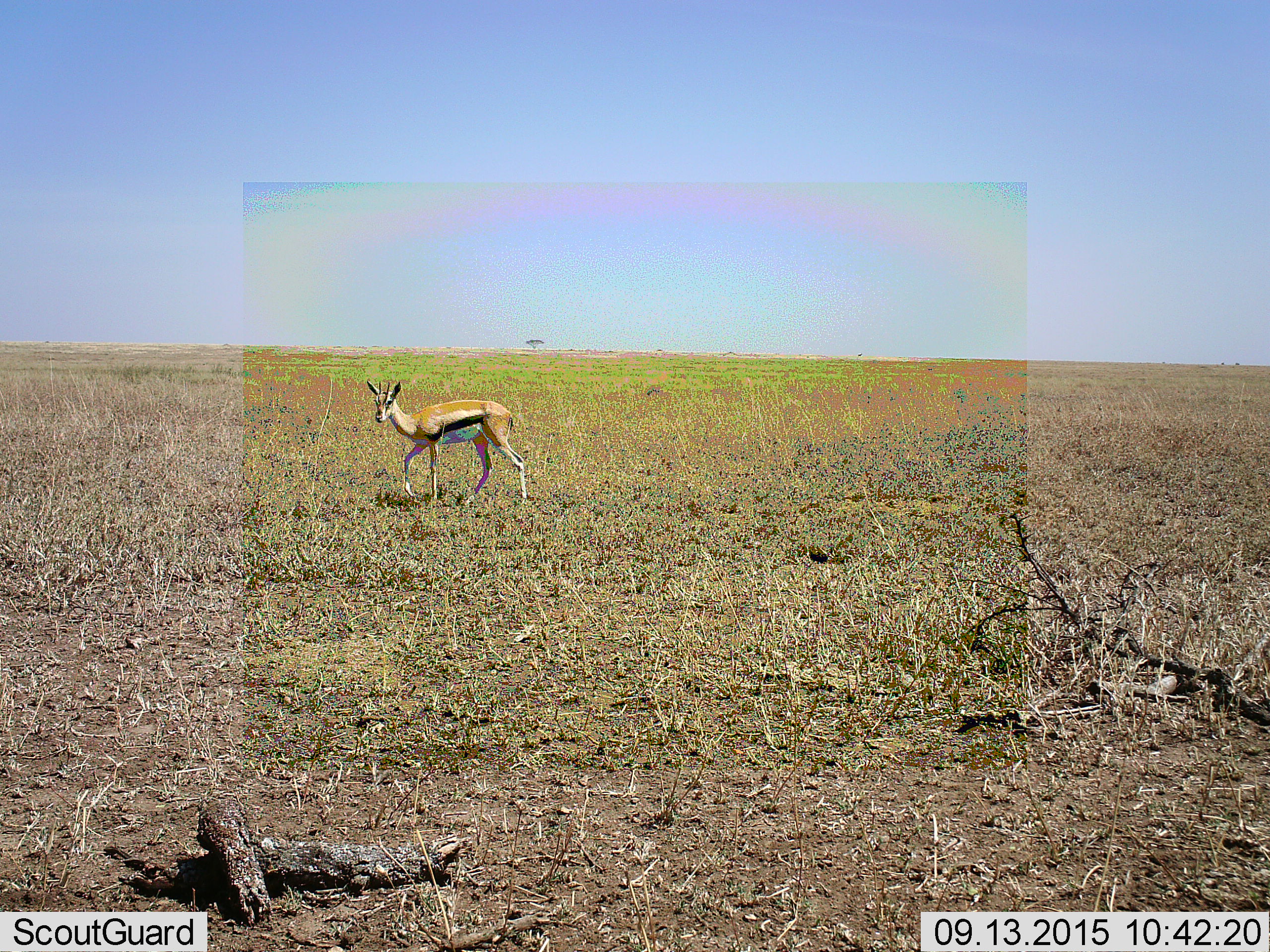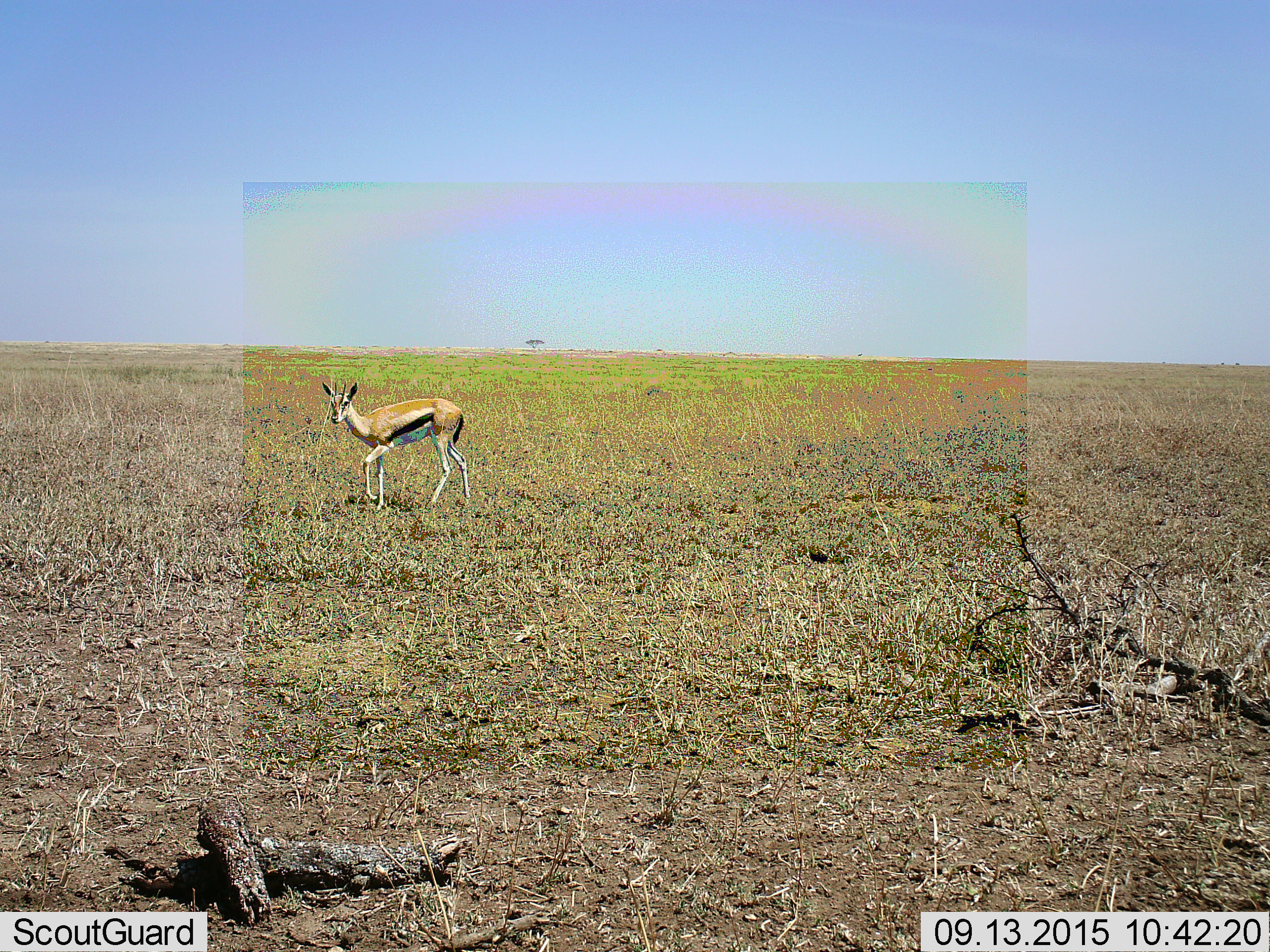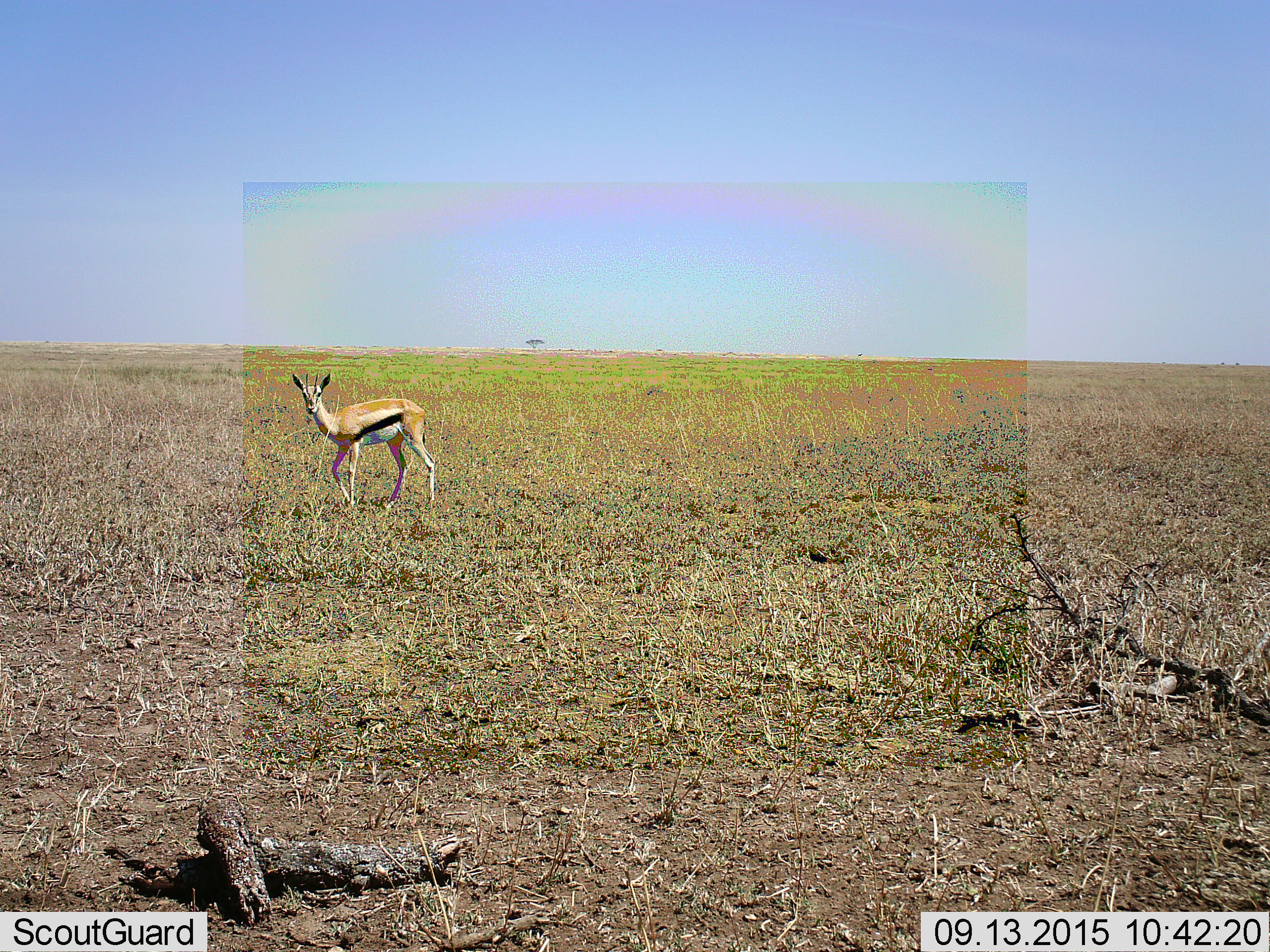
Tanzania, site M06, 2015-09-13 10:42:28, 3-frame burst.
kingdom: Animalia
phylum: Chordata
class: Mammalia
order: Artiodactyla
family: Bovidae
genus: Eudorcas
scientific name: Eudorcas thomsonii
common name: thomson's gazelle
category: gazellethomsons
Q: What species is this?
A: Gazellethomsons (thomson's gazelle) (Eudorcas thomsonii).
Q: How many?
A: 1.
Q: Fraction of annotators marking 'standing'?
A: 12%.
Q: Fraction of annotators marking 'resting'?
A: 0%.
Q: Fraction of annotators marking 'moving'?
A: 100%.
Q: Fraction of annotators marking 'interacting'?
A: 0%.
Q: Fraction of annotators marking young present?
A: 0%.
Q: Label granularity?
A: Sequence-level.